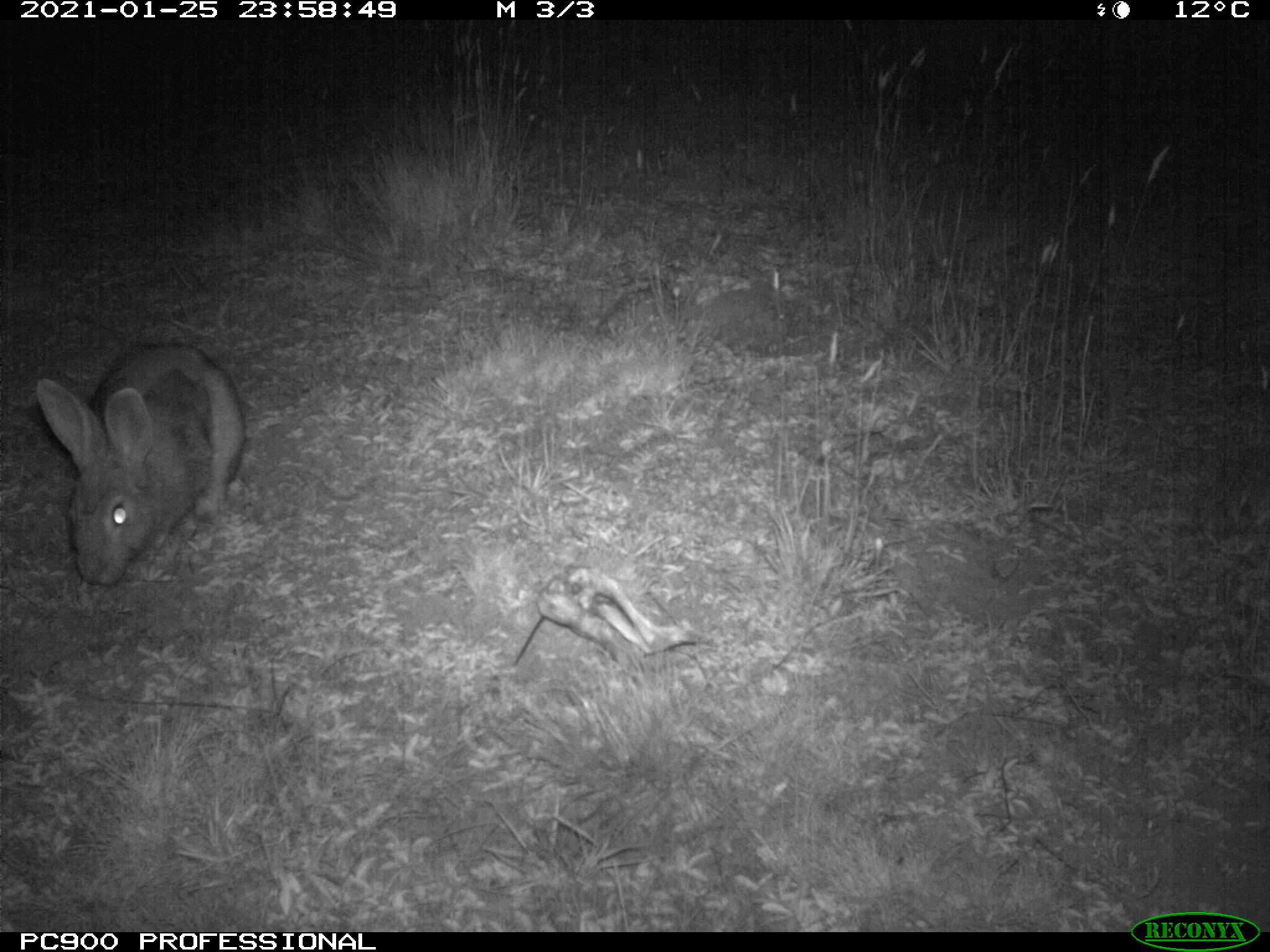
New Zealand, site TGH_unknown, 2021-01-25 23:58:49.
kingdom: Animalia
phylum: Chordata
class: Mammalia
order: Lagomorpha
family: Leporidae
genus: Oryctolagus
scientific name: Oryctolagus cuniculus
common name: european rabbit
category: rabbit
Rabbit (european rabbit) (Oryctolagus cuniculus).